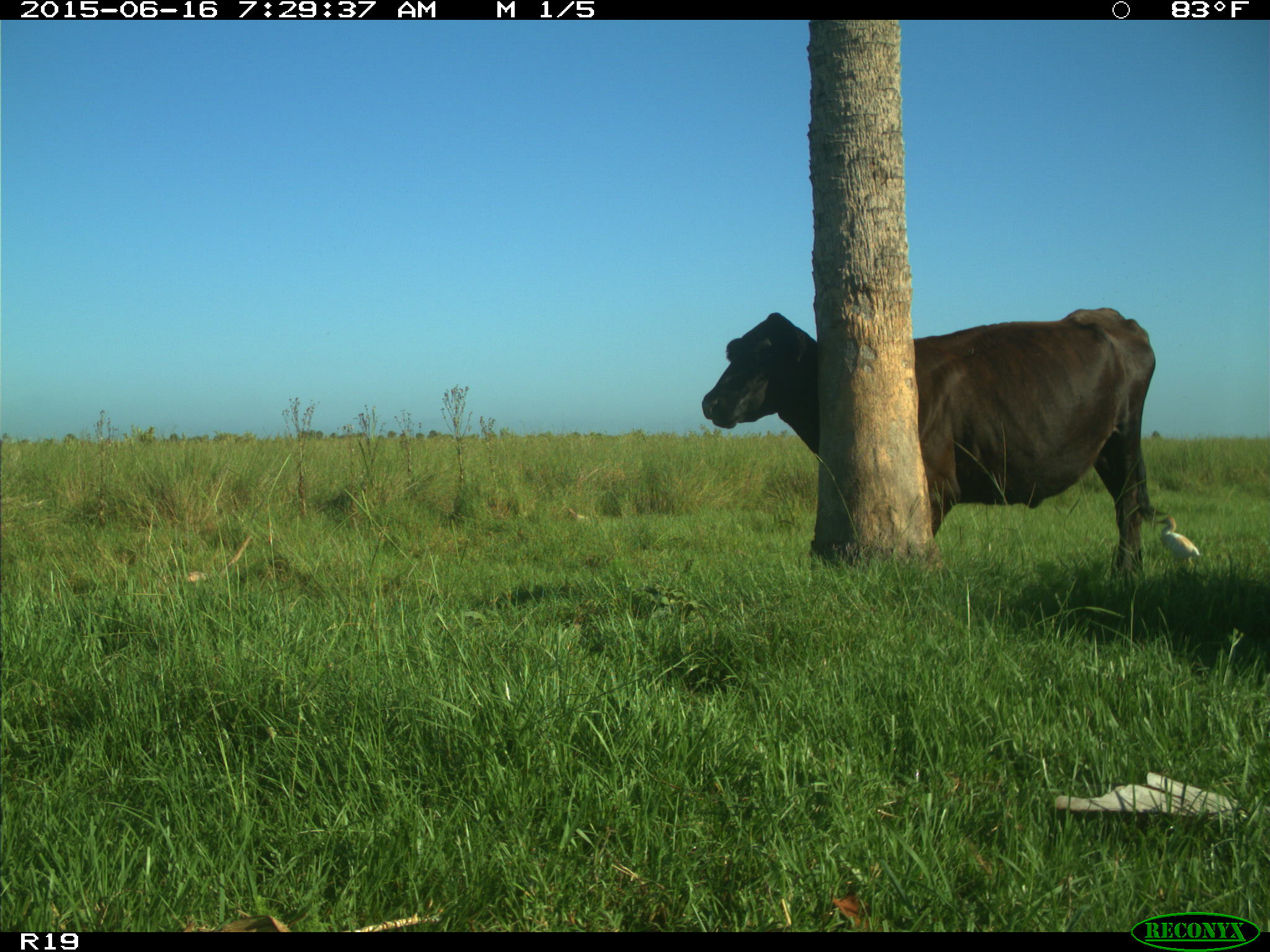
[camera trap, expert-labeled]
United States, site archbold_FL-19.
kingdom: Animalia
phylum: Chordata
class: Mammalia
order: Artiodactyla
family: Bovidae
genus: Bos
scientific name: Bos taurus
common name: domestic cow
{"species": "Bos taurus (domestic cow)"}